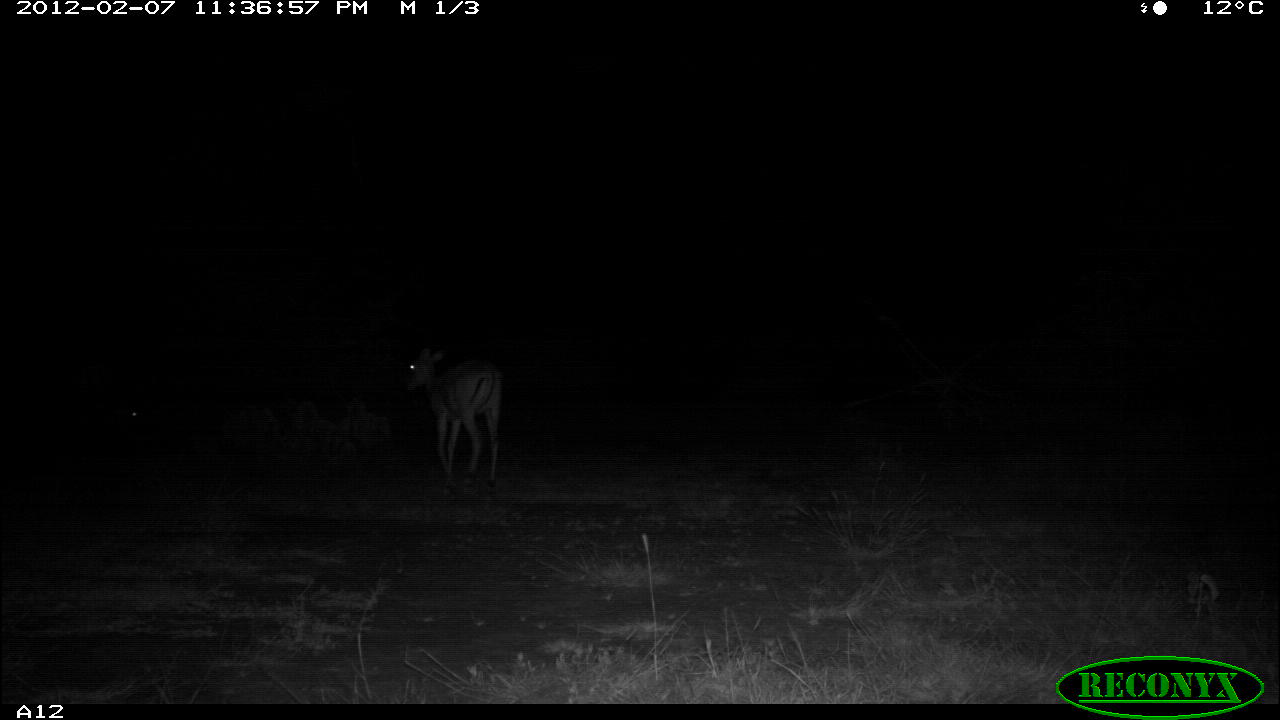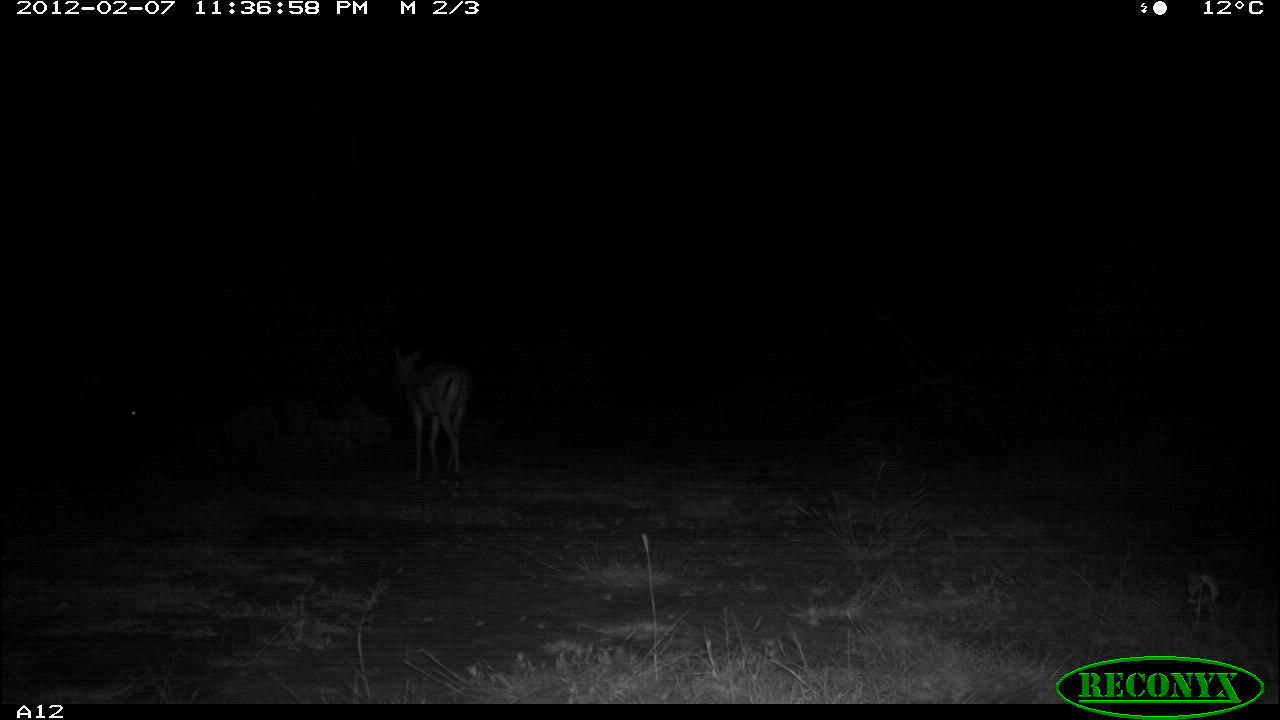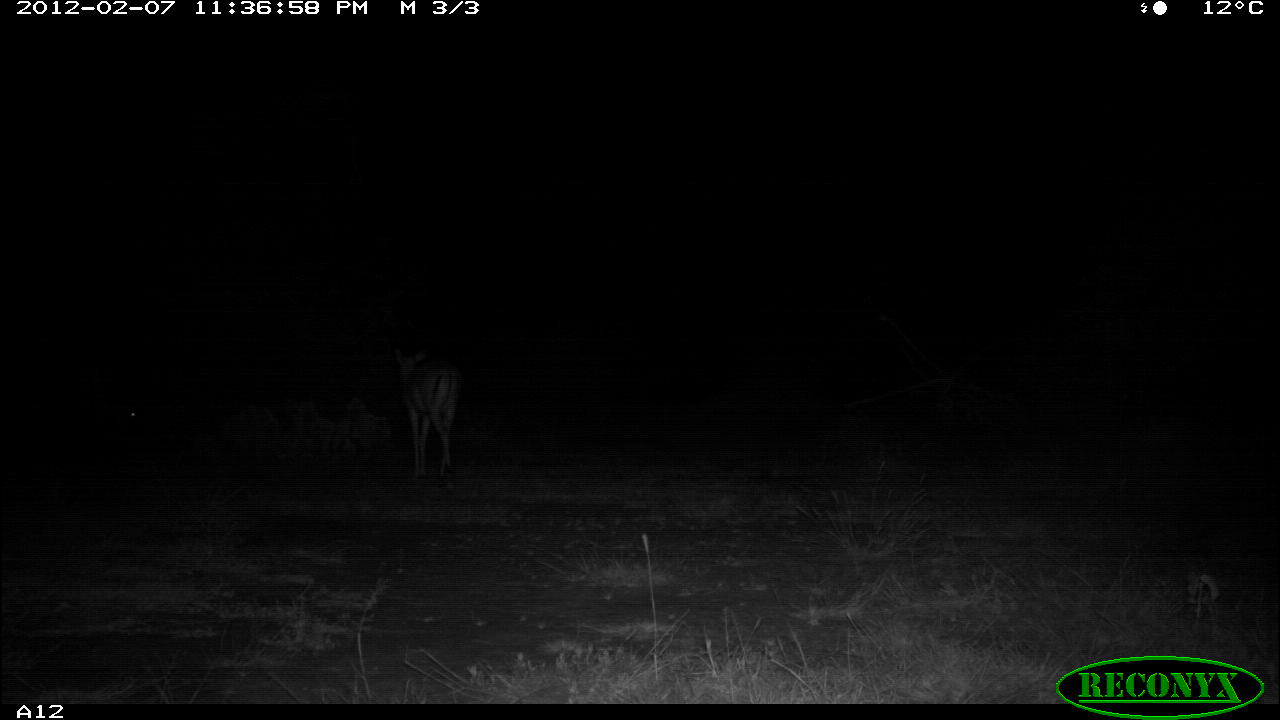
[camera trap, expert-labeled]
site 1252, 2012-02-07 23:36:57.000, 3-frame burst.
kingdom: Animalia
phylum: Chordata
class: Mammalia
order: Artiodactyla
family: Bovidae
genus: Aepyceros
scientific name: Aepyceros melampus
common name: impala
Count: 1.